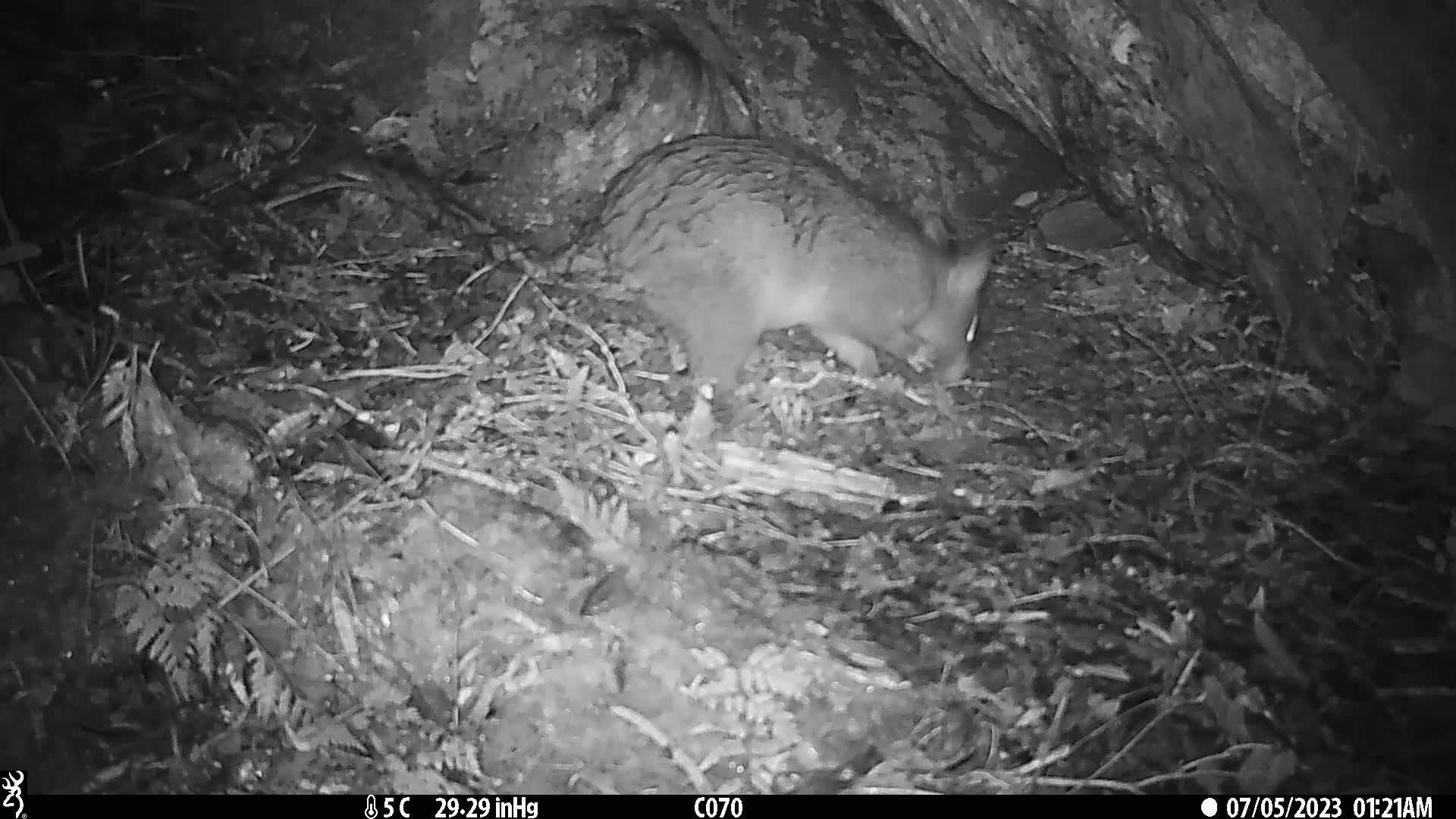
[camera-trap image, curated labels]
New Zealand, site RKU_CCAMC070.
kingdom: Animalia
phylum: Chordata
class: Mammalia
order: Diprotodontia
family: Phalangeridae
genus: Trichosurus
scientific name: Trichosurus vulpecula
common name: common brushtail possum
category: possum